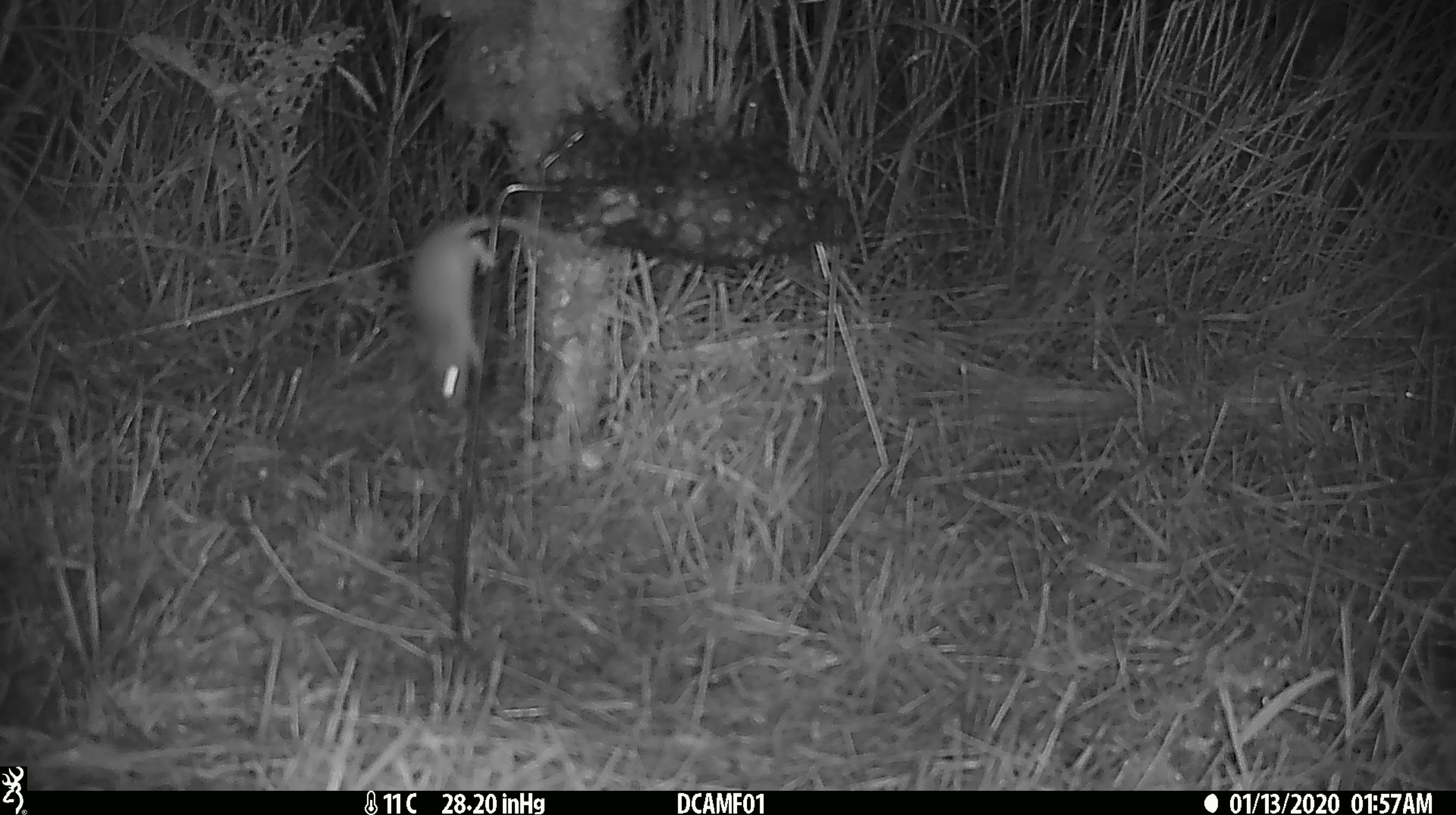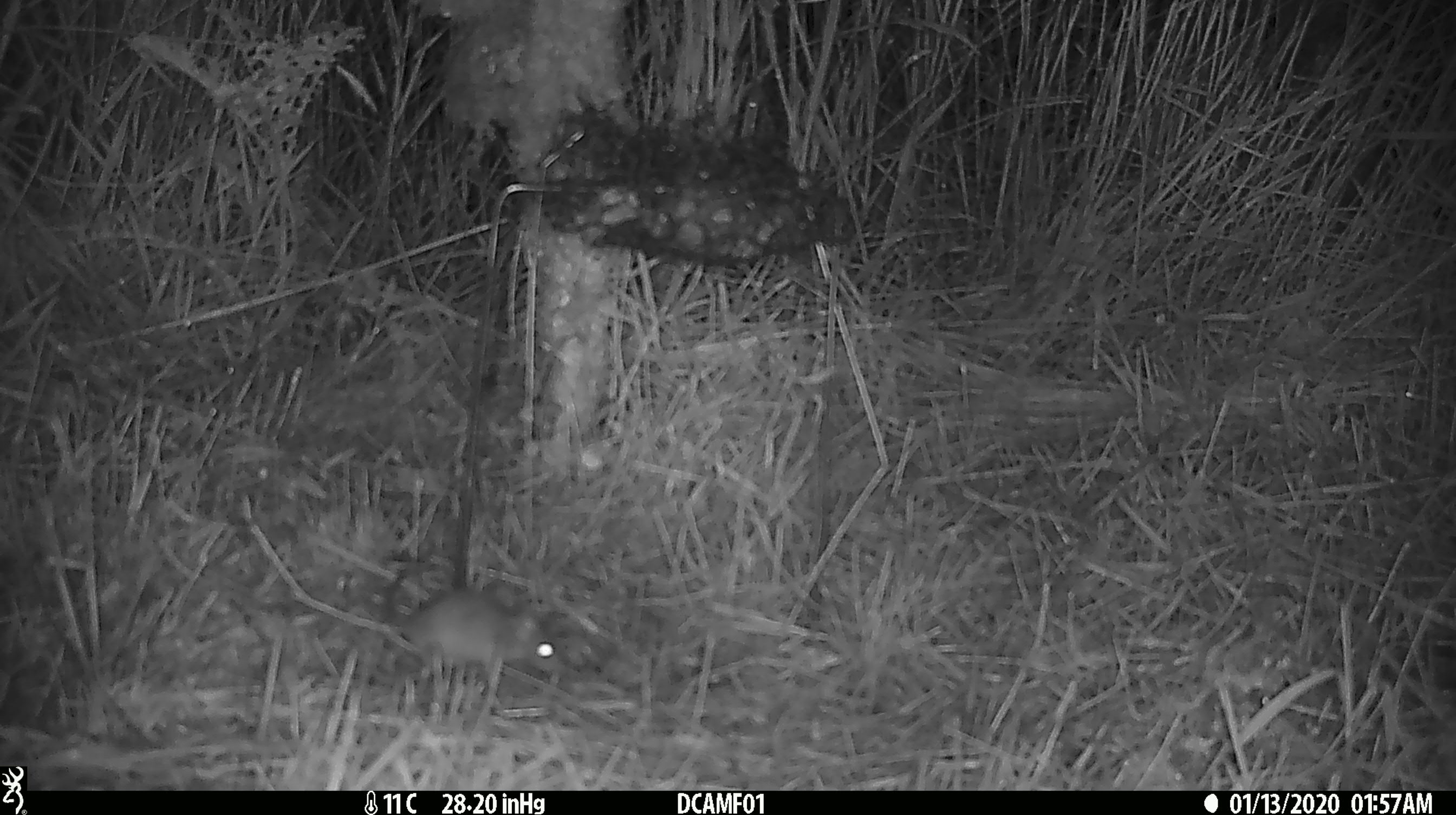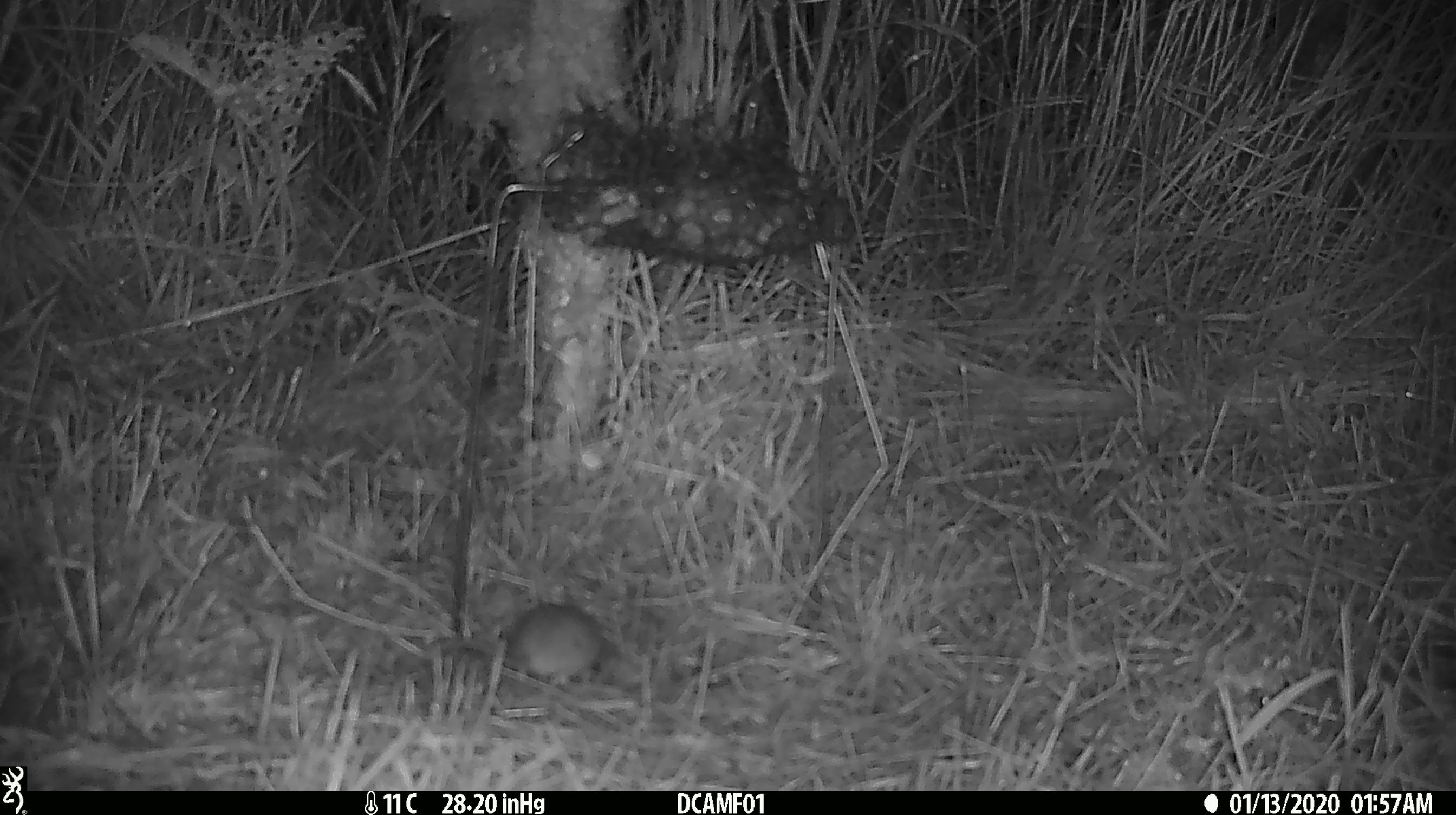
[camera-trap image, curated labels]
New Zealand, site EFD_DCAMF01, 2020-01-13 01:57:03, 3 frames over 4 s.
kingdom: Animalia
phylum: Chordata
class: Mammalia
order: Rodentia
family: Muridae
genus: Mus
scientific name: Mus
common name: mouse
Mouse (Mus).